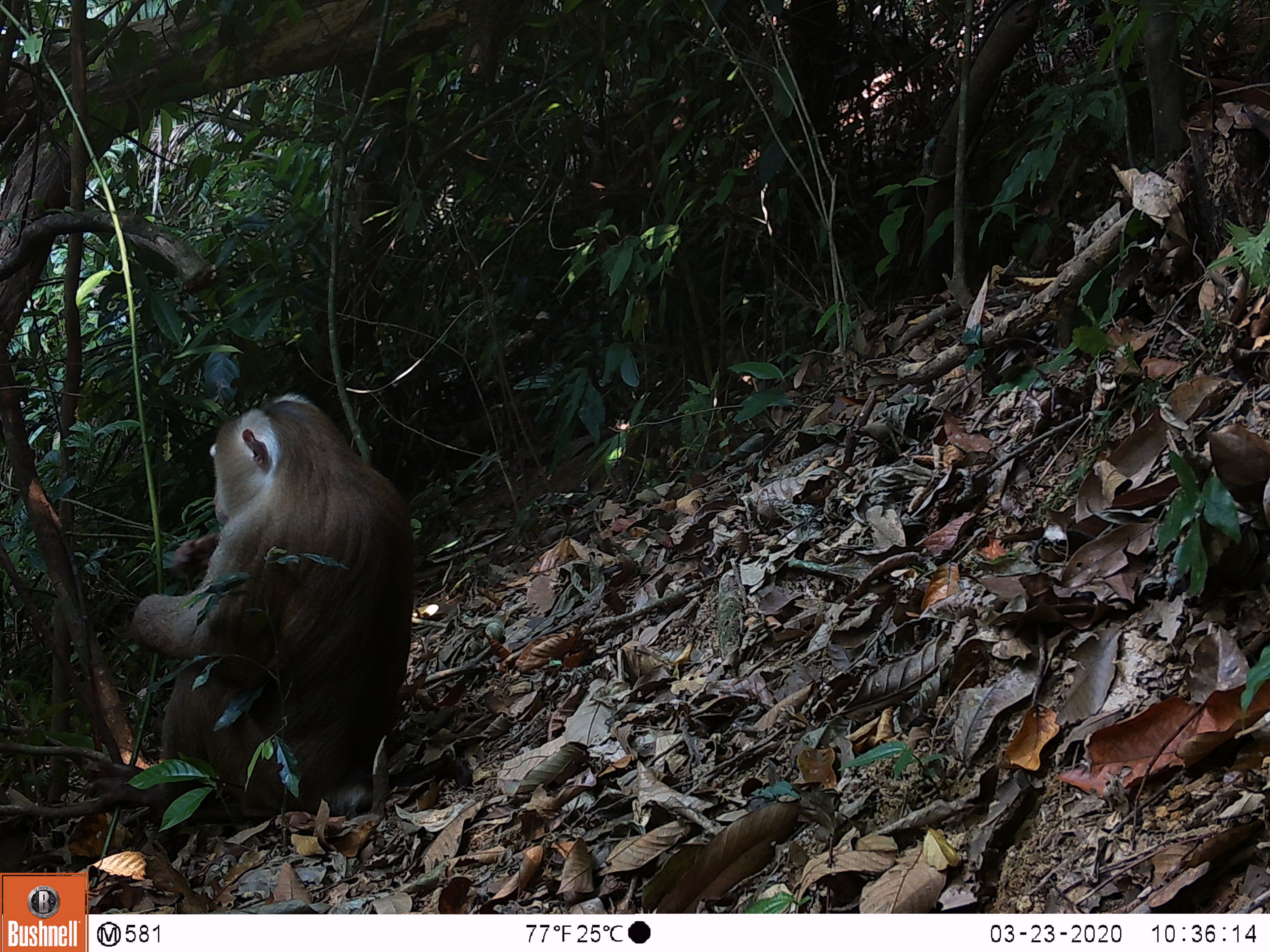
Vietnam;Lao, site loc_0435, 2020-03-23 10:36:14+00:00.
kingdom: Animalia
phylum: Chordata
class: Mammalia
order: Primates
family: Cercopithecidae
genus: Macaca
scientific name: Macaca nemestrina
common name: pig-tailed macaque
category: pig tailed macaque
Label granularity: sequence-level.